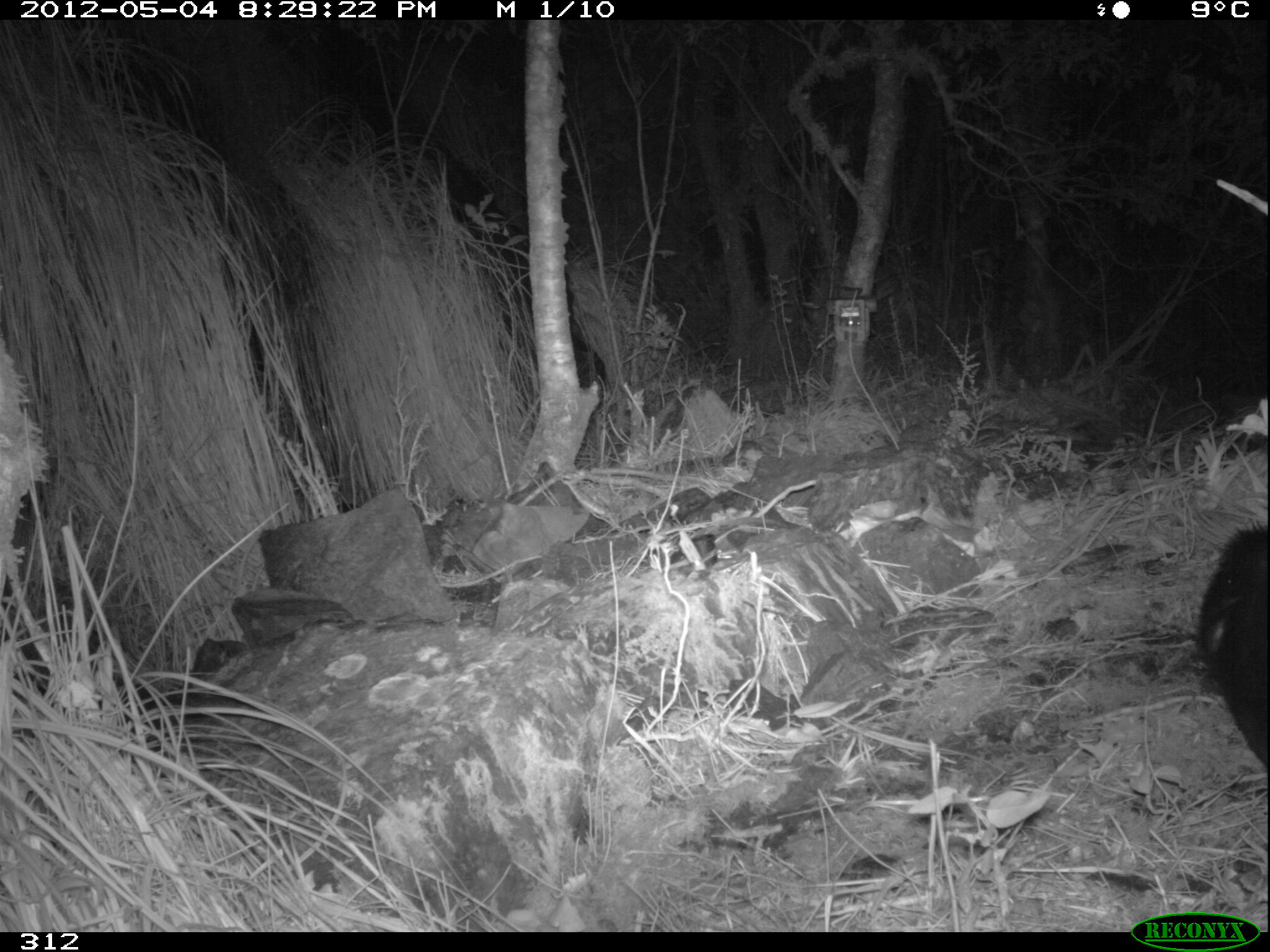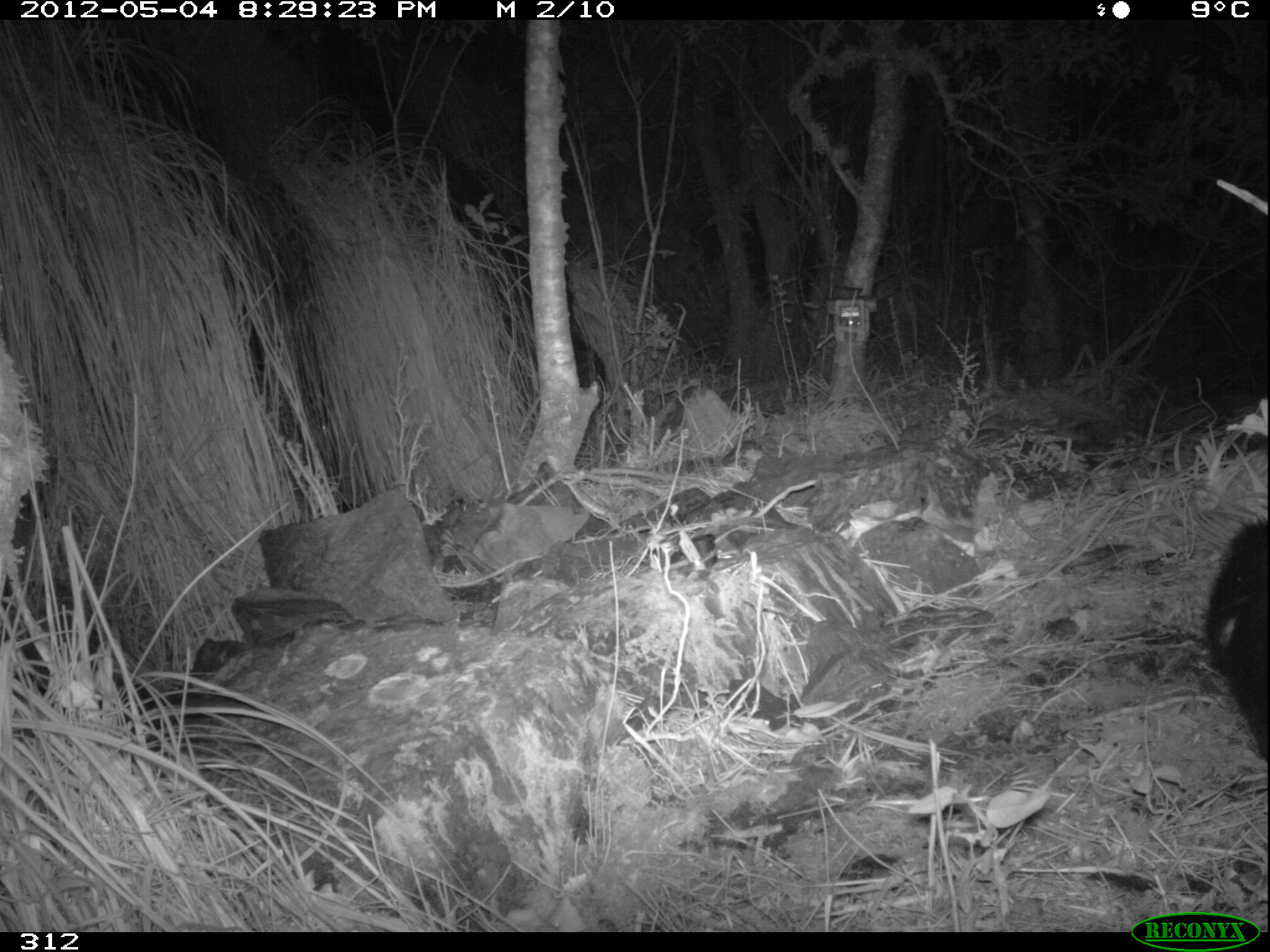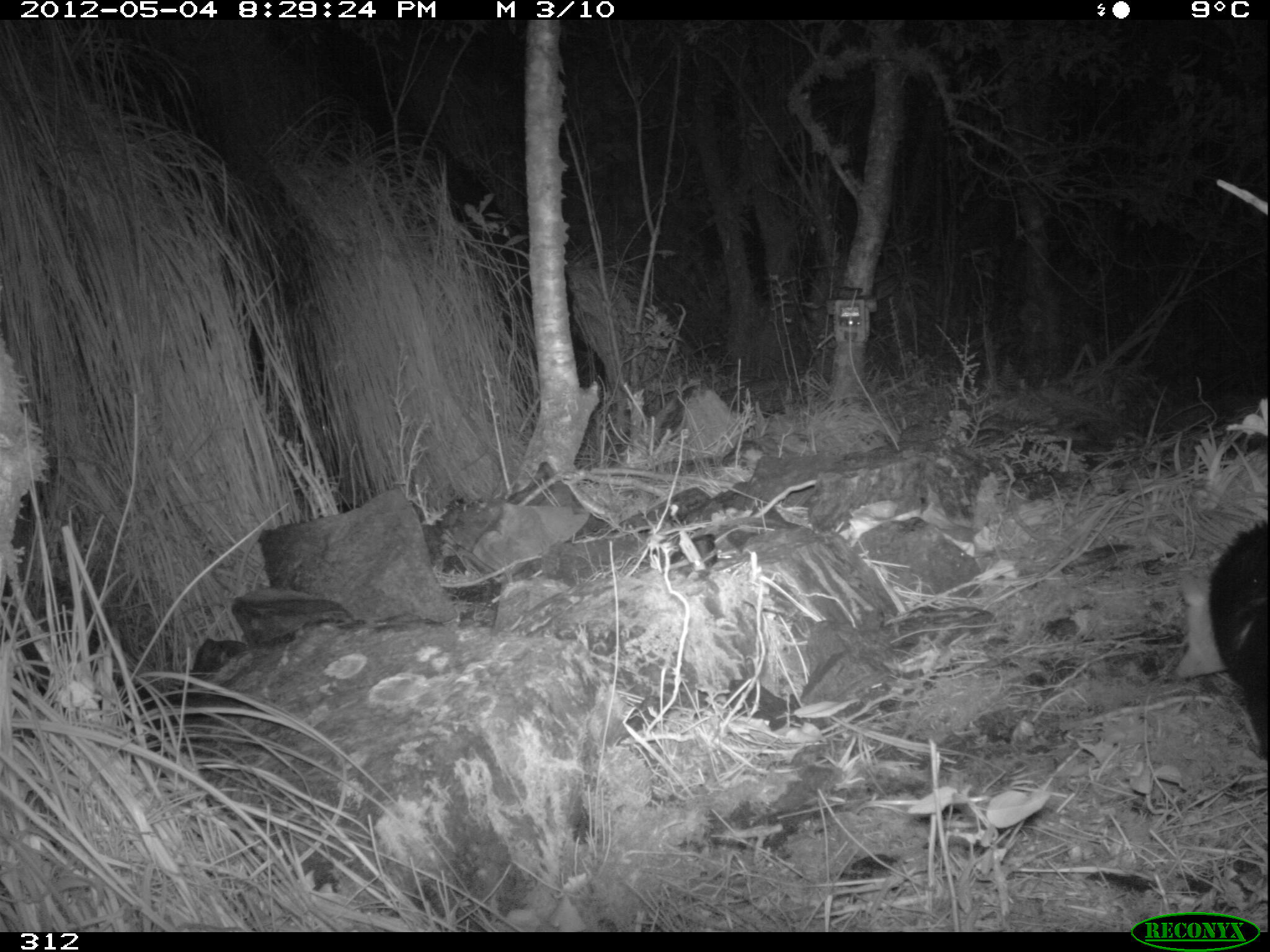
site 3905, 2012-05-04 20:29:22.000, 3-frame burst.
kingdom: Animalia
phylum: Chordata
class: Mammalia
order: Didelphimorphia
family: Didelphidae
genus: Didelphis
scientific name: Didelphis pernigra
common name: andean white-eared opossum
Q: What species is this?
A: Didelphis pernigra (andean white-eared opossum).